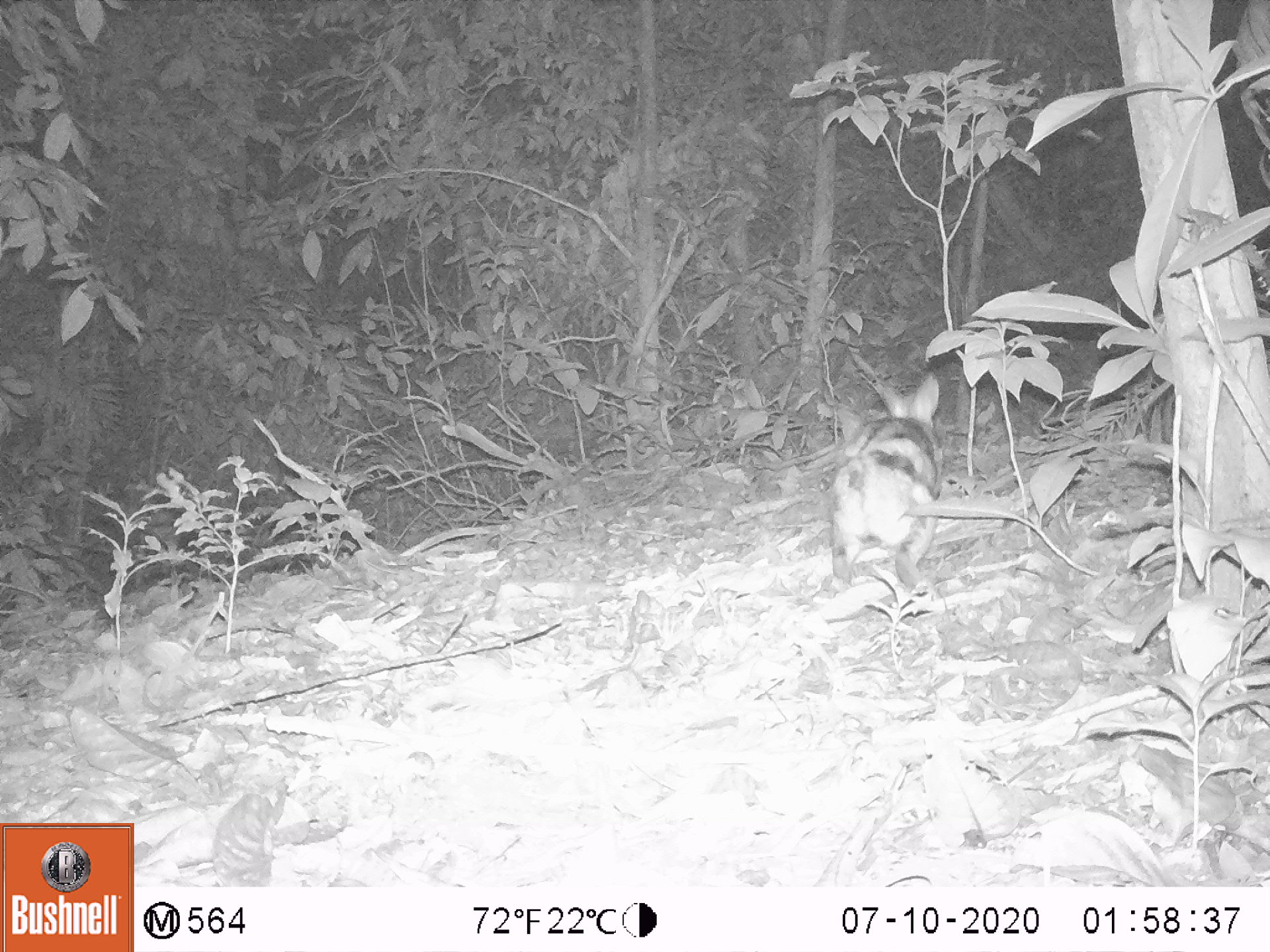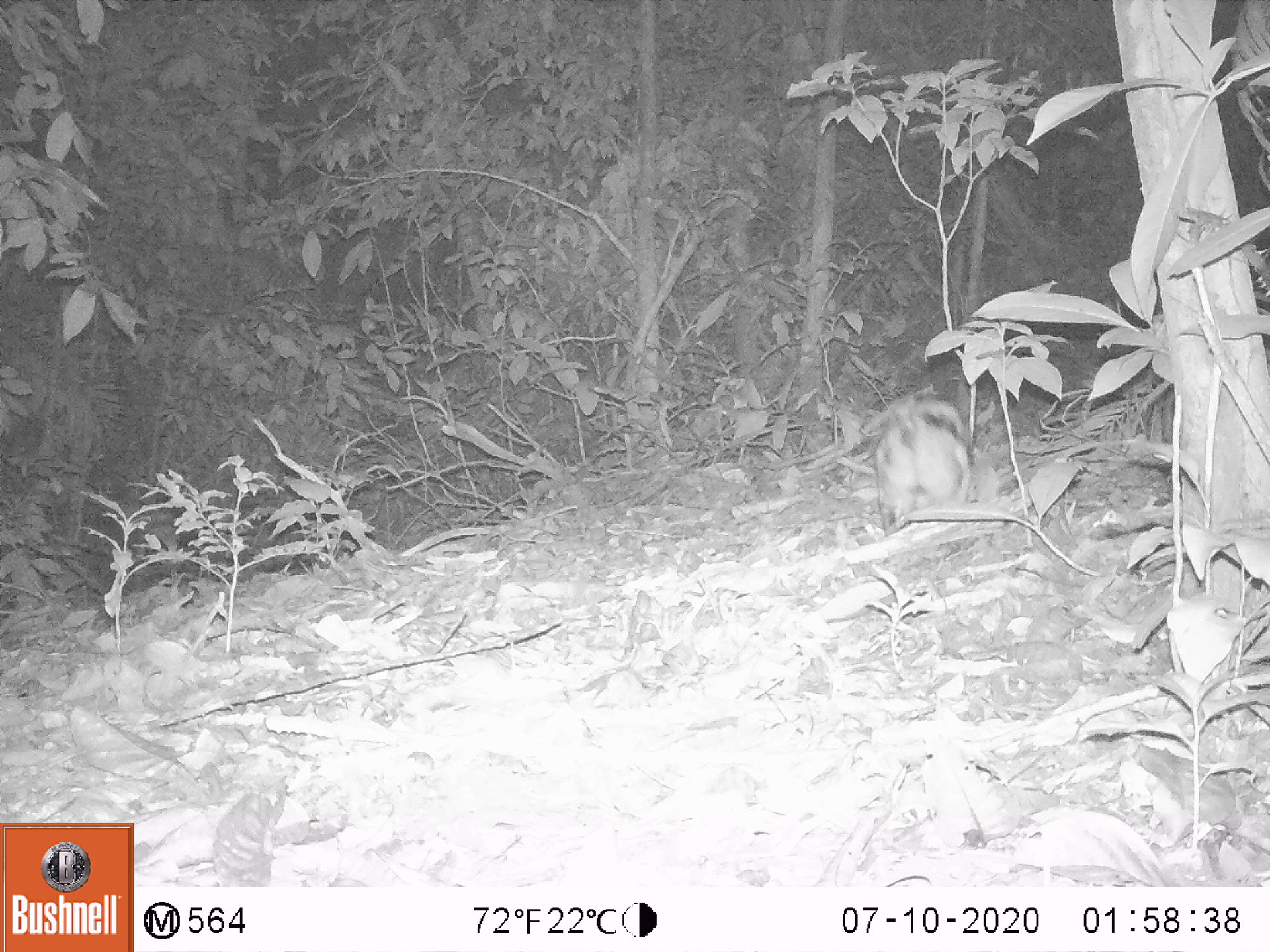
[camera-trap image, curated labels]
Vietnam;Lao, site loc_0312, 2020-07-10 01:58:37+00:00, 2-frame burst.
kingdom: Animalia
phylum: Chordata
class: Mammalia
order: Lagomorpha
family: Leporidae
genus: Nesolagus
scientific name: Nesolagus timminsi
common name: annamite striped rabbit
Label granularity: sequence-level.